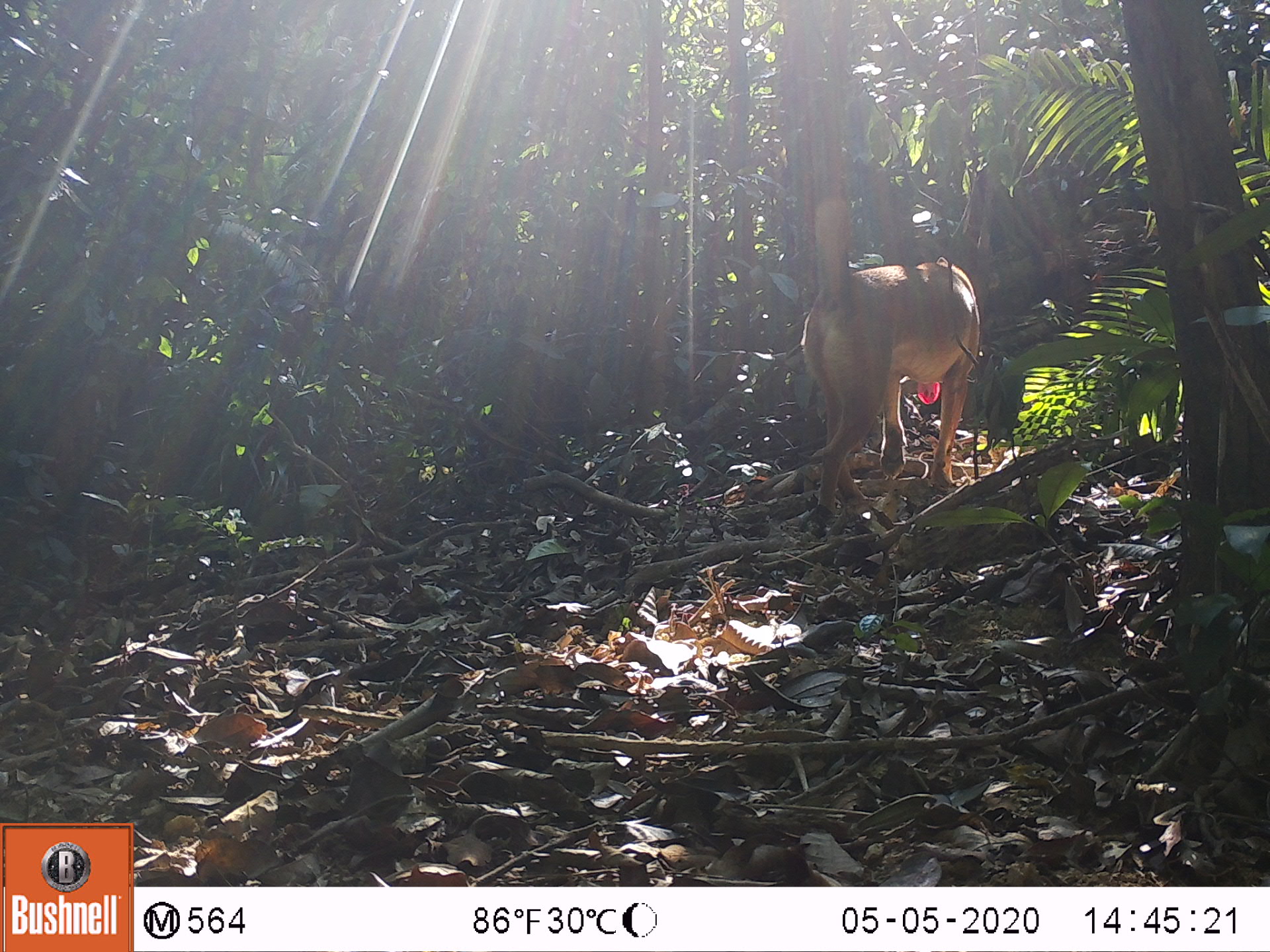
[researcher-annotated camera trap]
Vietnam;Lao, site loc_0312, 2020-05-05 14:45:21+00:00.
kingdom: Animalia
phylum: Chordata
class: Mammalia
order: Carnivora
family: Canidae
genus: Canis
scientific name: Canis familiaris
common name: domestic dog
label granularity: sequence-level